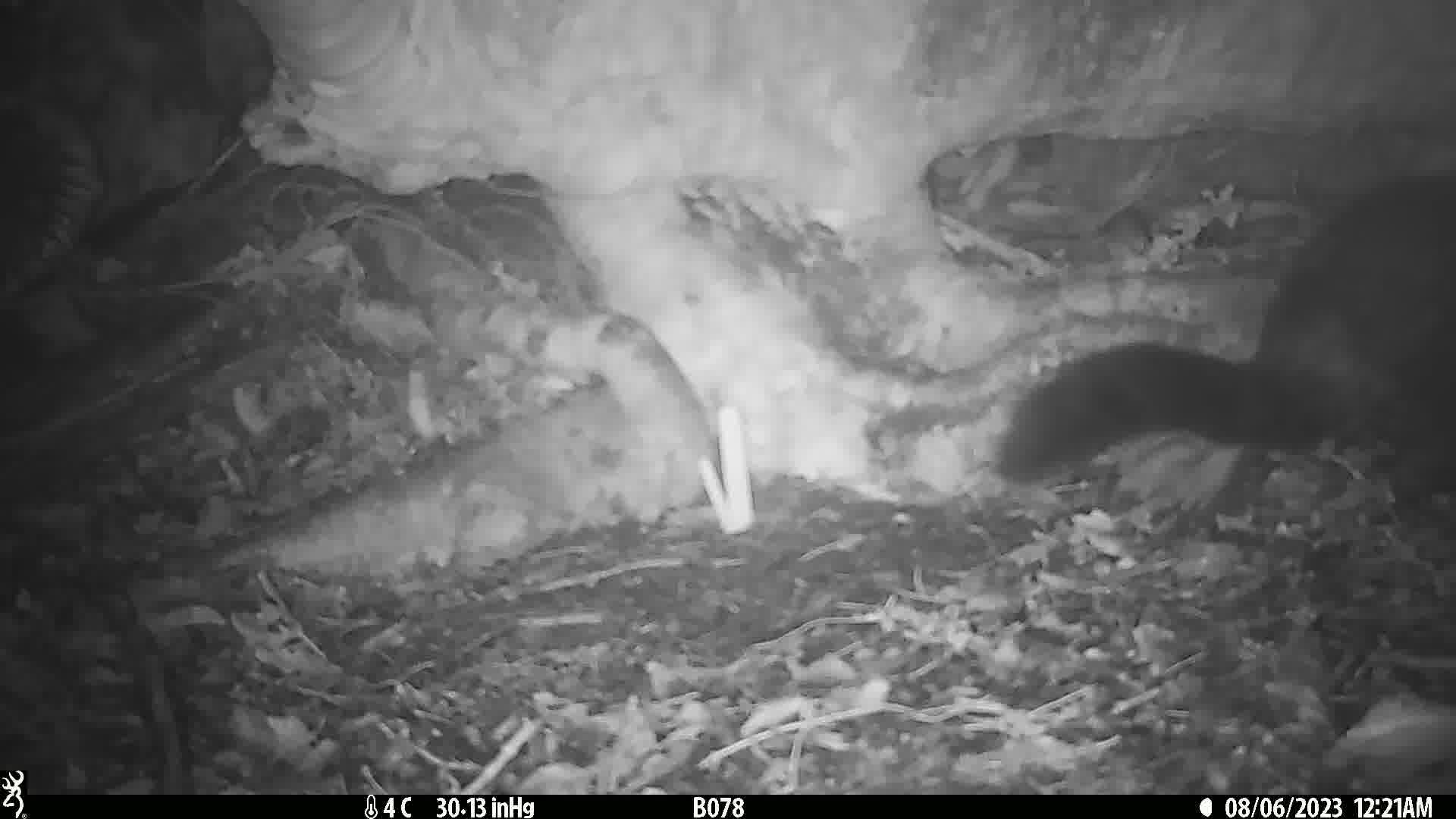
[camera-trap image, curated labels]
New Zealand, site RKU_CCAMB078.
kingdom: Animalia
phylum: Chordata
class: Mammalia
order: Diprotodontia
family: Phalangeridae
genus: Trichosurus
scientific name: Trichosurus vulpecula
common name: common brushtail possum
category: possum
Possum (common brushtail possum) (Trichosurus vulpecula).